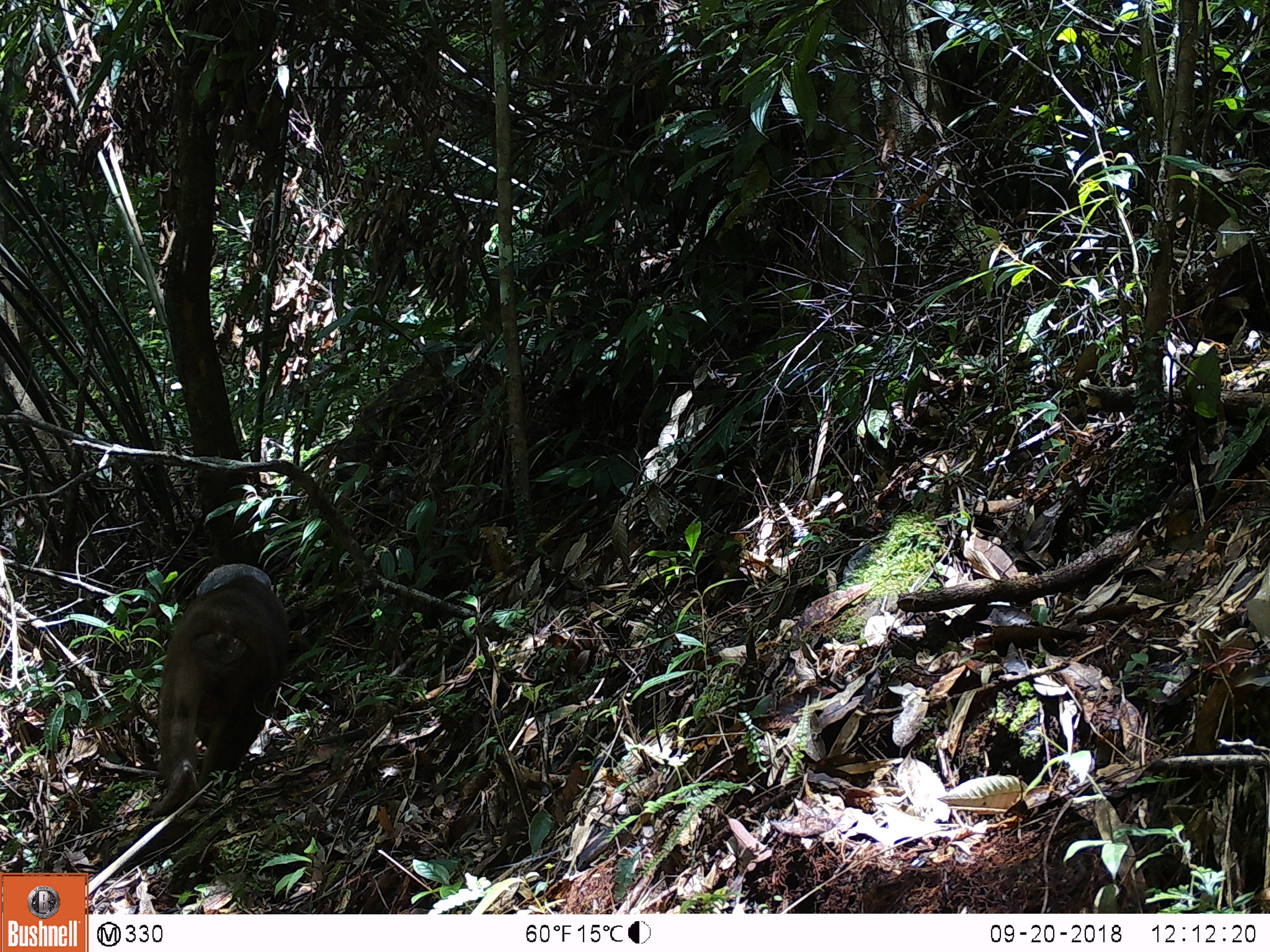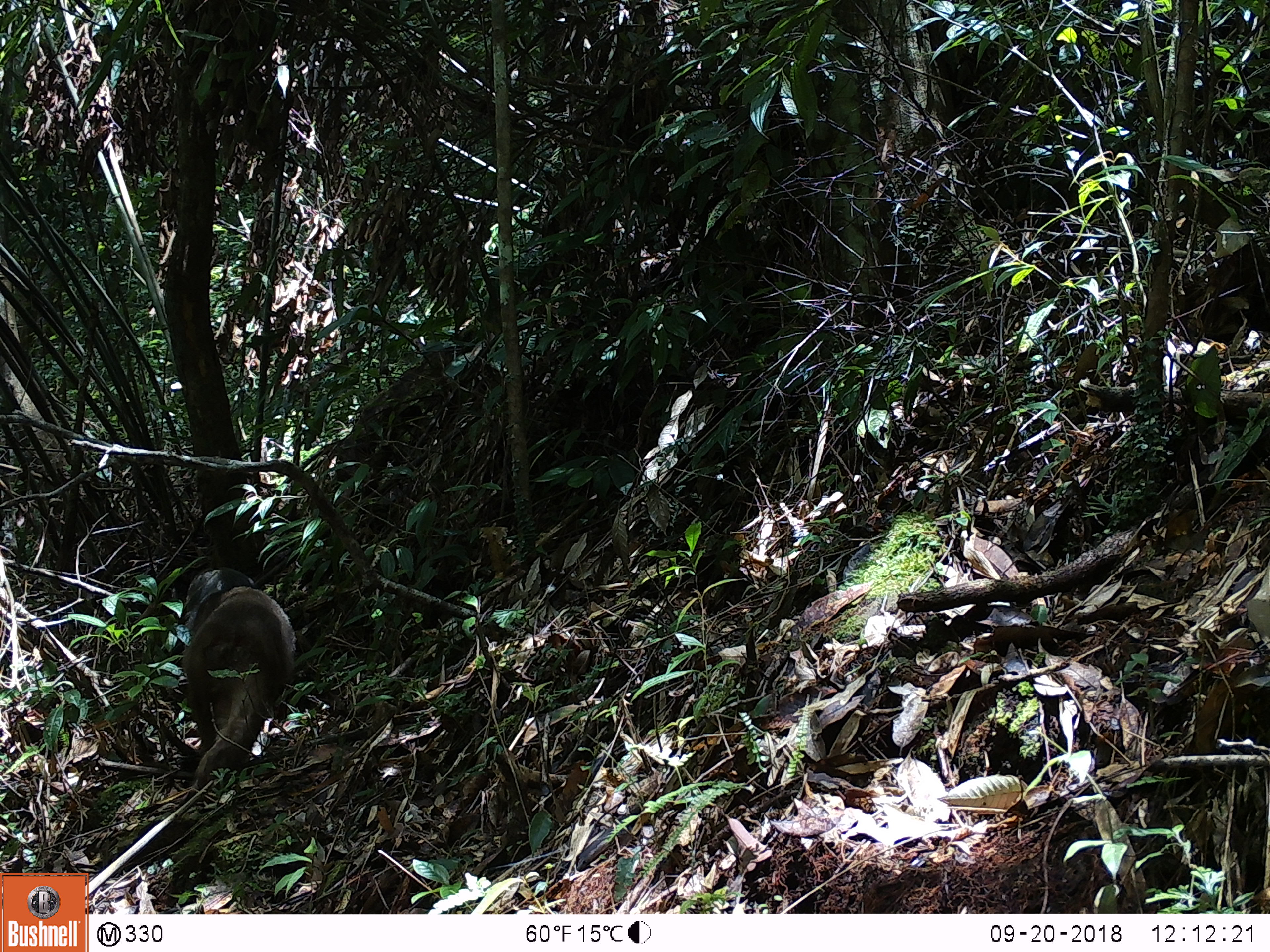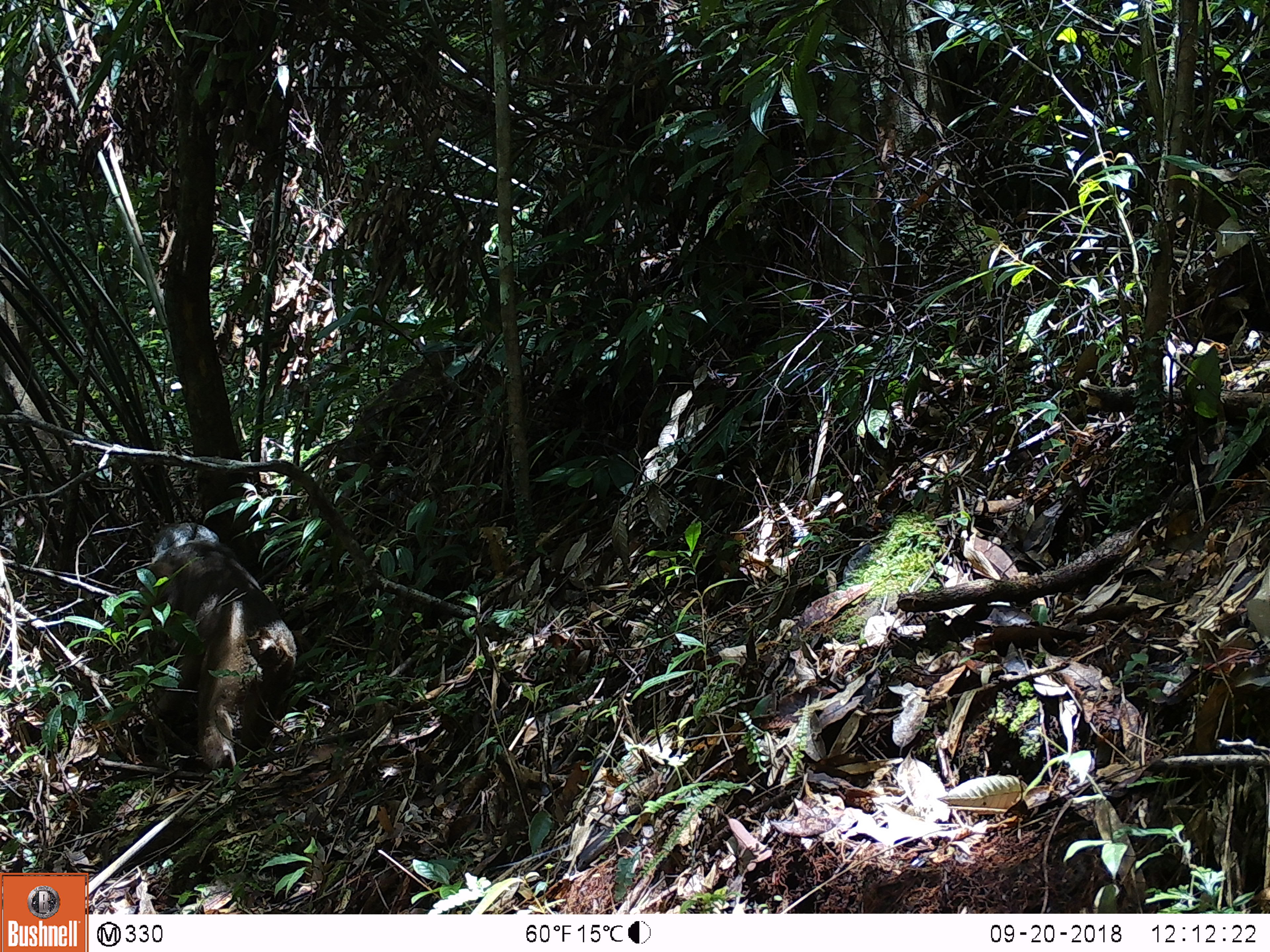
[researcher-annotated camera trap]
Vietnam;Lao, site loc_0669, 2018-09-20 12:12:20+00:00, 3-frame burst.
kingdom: Animalia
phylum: Chordata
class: Mammalia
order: Primates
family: Cercopithecidae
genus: Macaca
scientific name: Macaca arctoides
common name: stump-tailed macaque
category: stump tailed macaque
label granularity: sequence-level